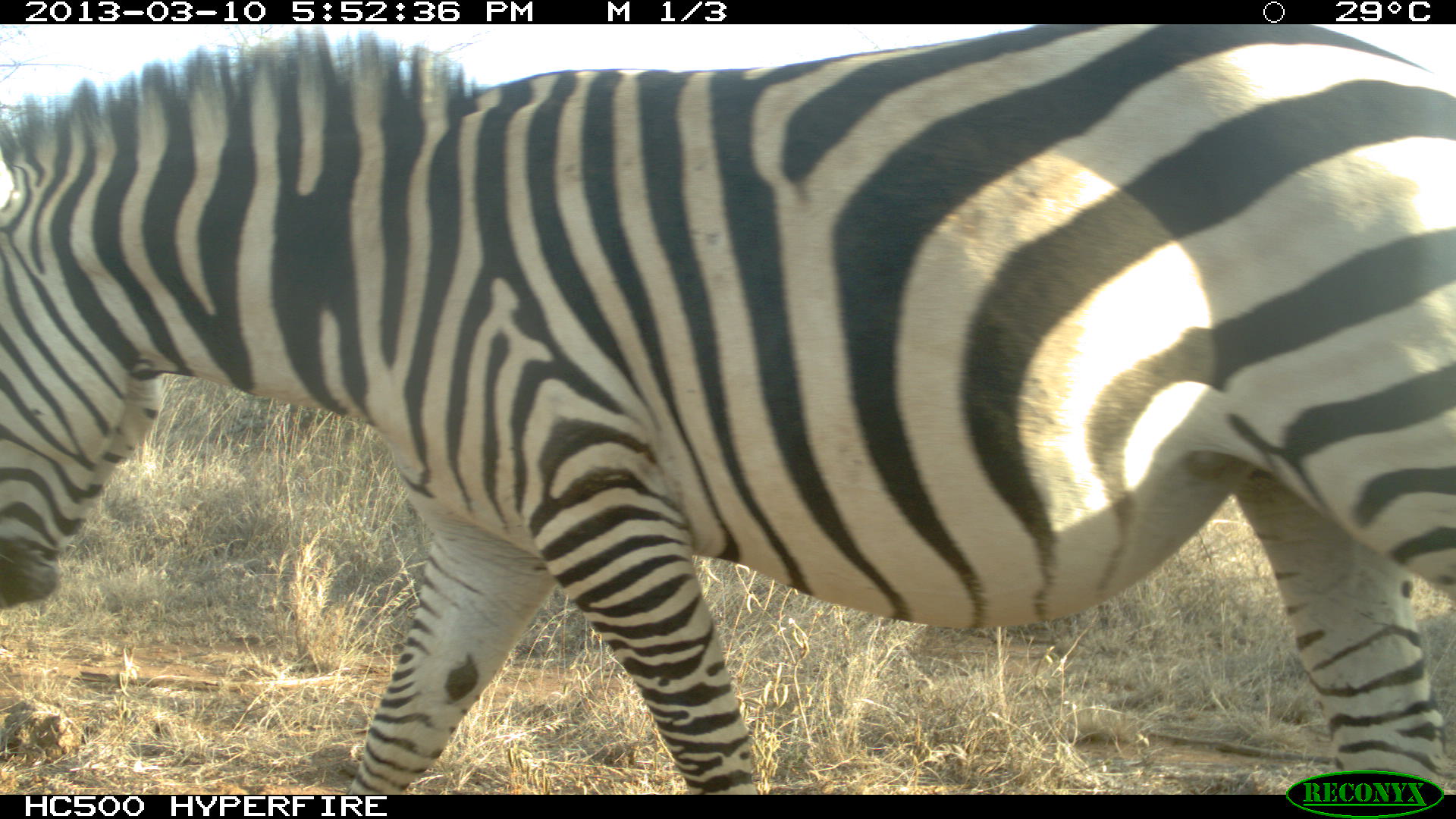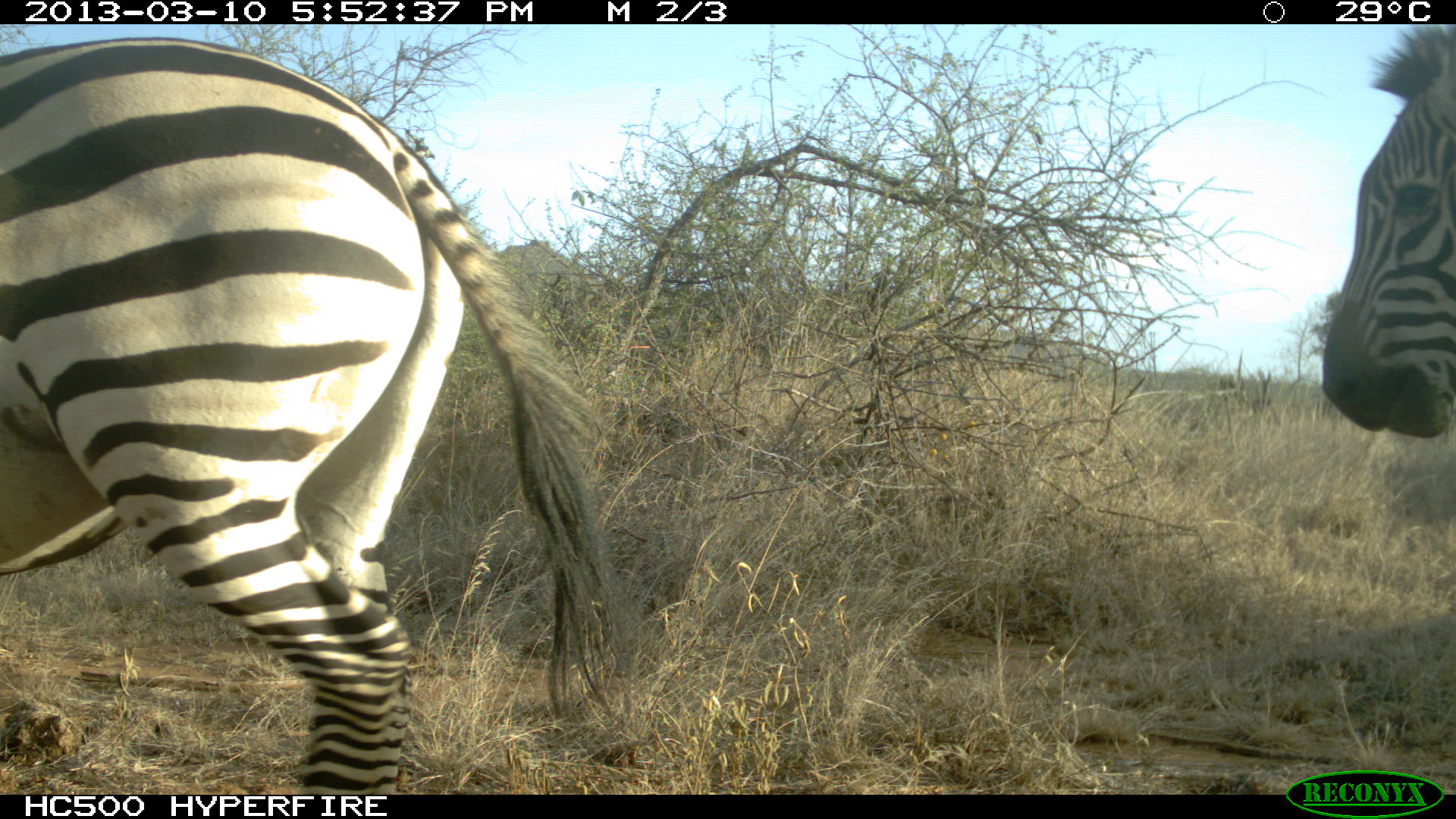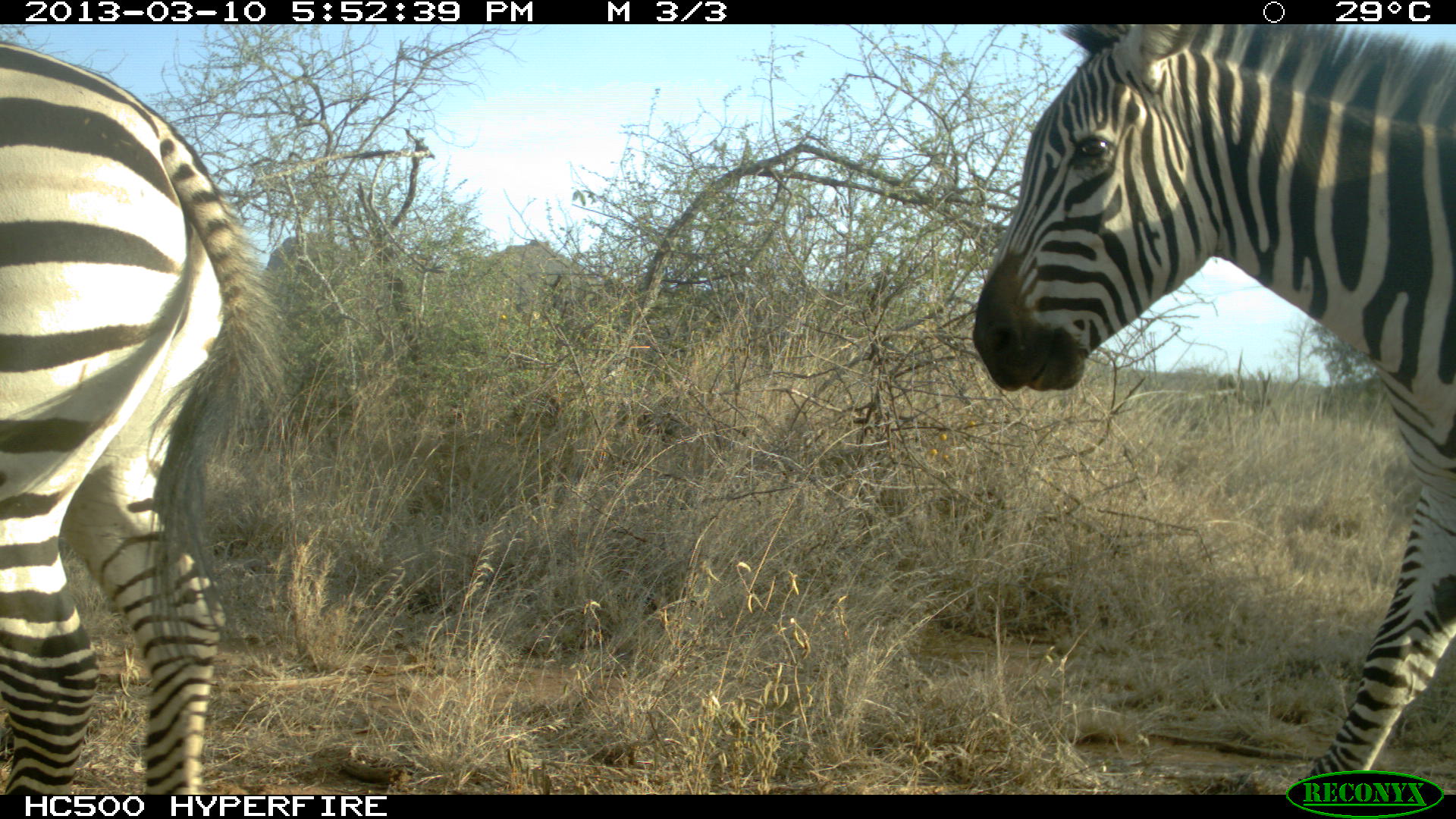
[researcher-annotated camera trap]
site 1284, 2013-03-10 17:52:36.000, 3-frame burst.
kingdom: Animalia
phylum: Chordata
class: Mammalia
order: Perissodactyla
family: Equidae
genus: Equus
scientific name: Equus quagga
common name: plains zebra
Equus quagga (plains zebra), count 1.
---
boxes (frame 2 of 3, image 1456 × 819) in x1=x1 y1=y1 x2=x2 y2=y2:
equus quagga: x1=0 y1=34 x2=643 y2=795; x1=1319 y1=23 x2=1456 y2=438